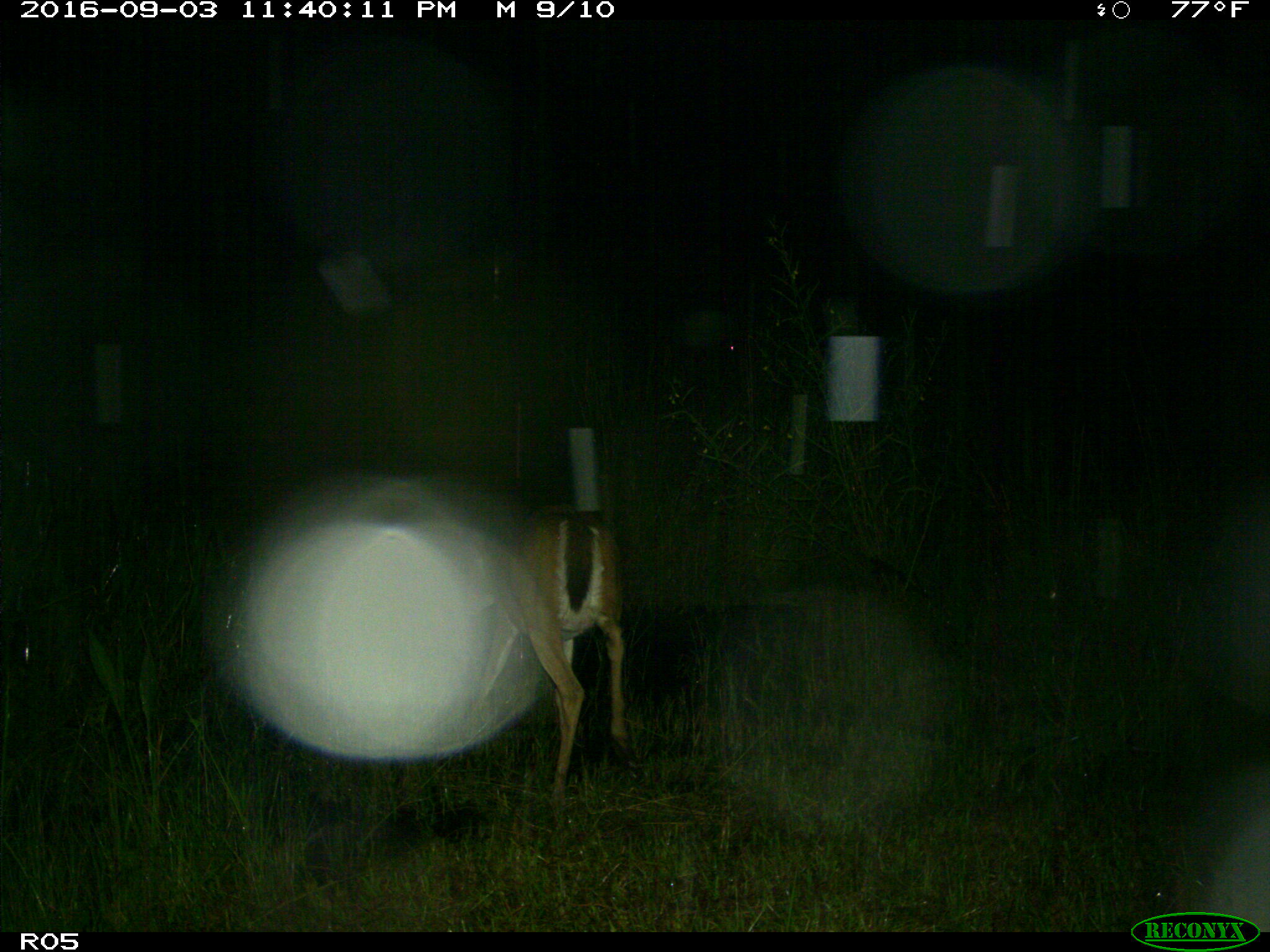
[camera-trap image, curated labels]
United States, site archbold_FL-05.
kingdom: Animalia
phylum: Chordata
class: Mammalia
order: Artiodactyla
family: Cervidae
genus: Odocoileus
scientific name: Odocoileus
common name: deer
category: unidentified deer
Unidentified deer (deer) (Odocoileus).